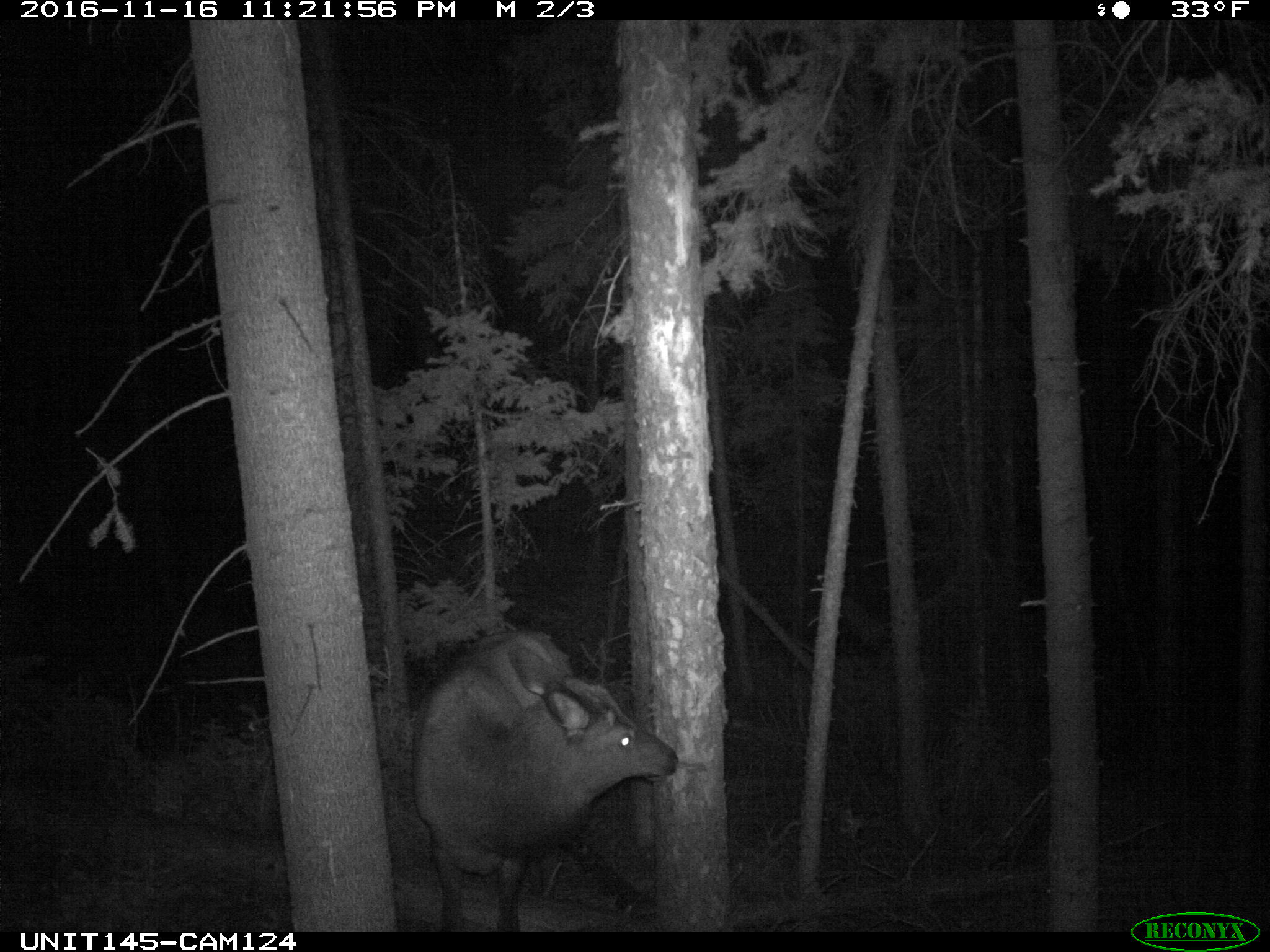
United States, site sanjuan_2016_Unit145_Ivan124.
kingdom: Animalia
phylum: Chordata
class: Mammalia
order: Artiodactyla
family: Cervidae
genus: Cervus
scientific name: Cervus elaphus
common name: red deer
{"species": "Cervus elaphus (red deer)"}